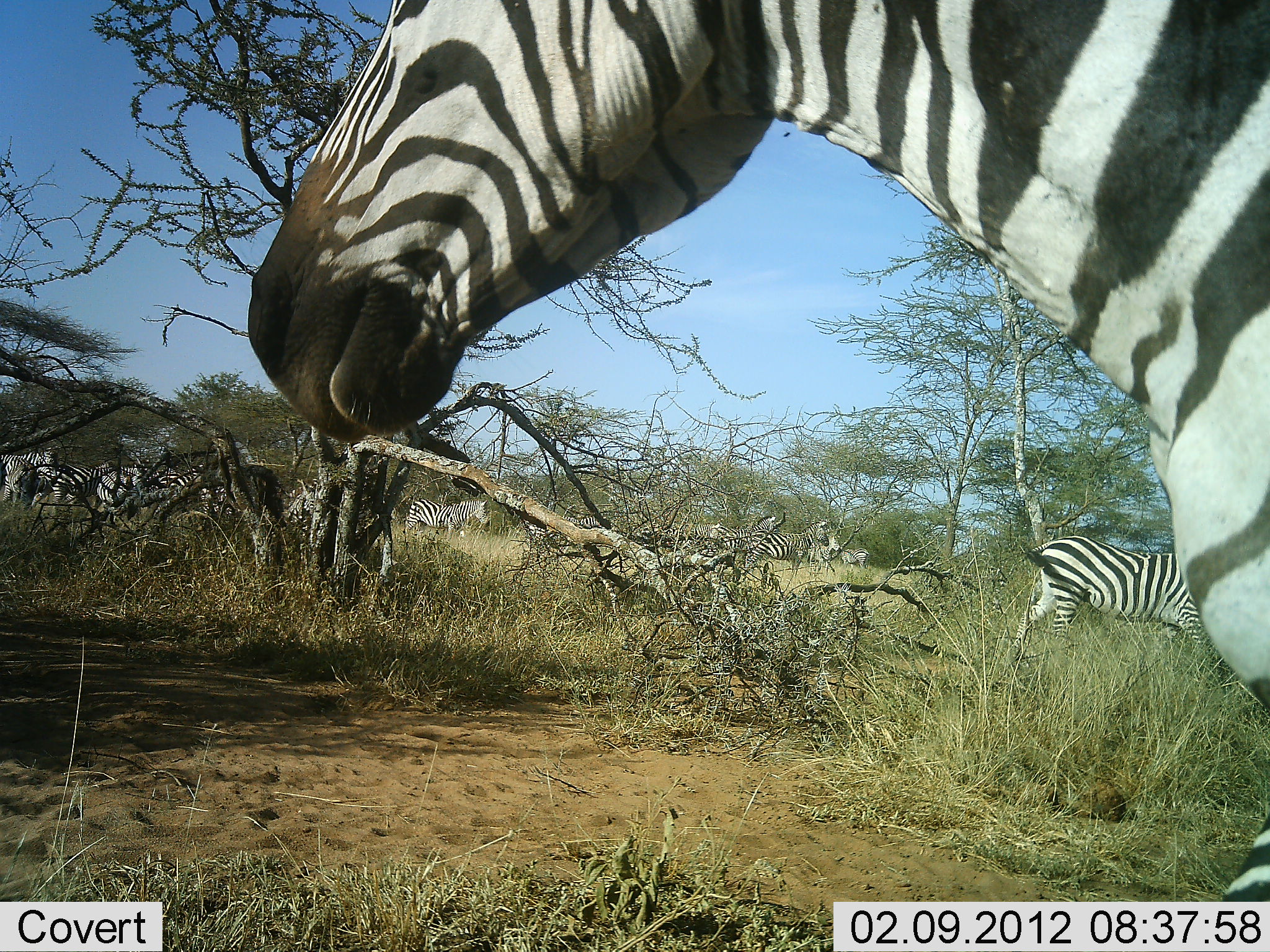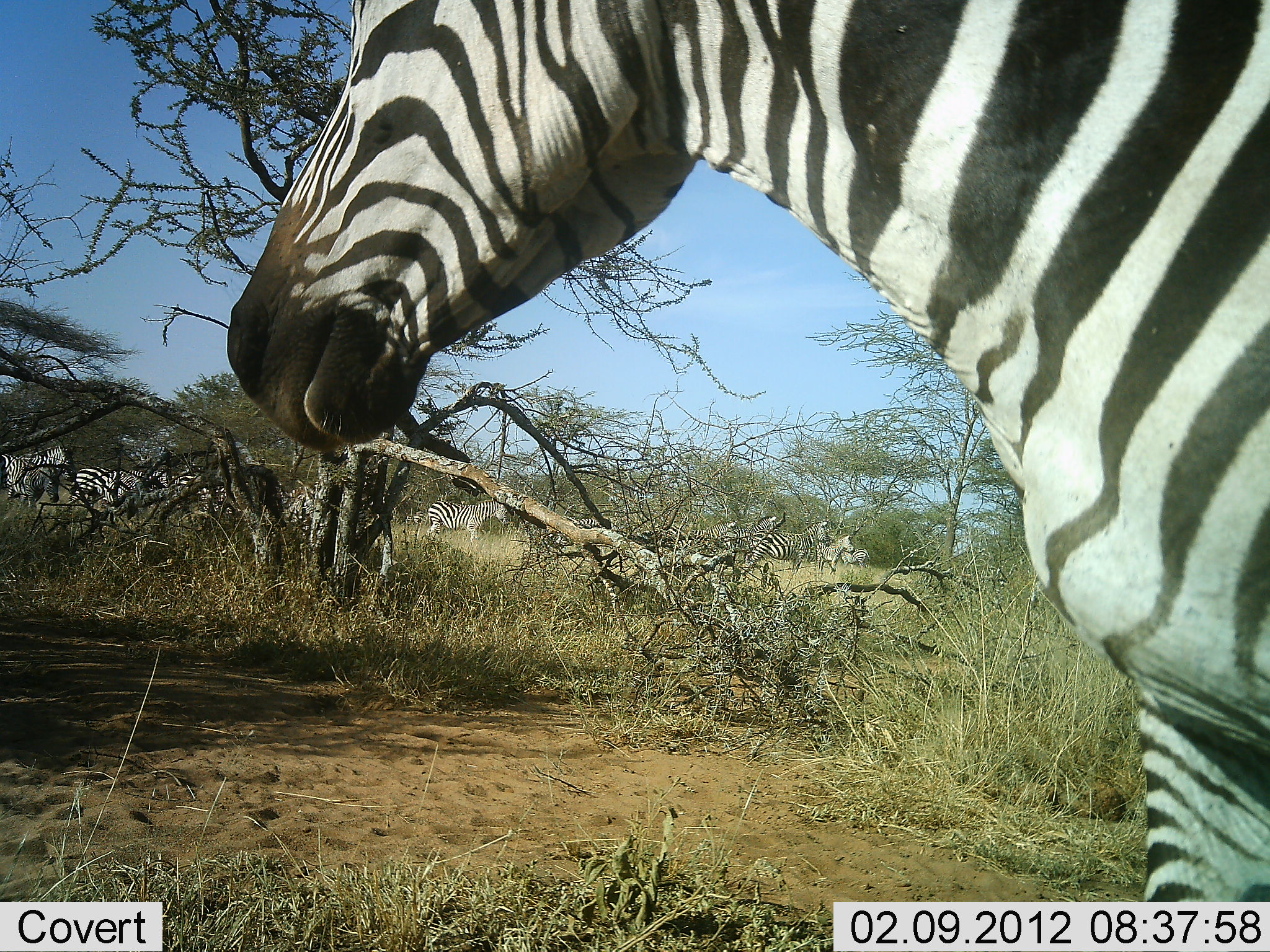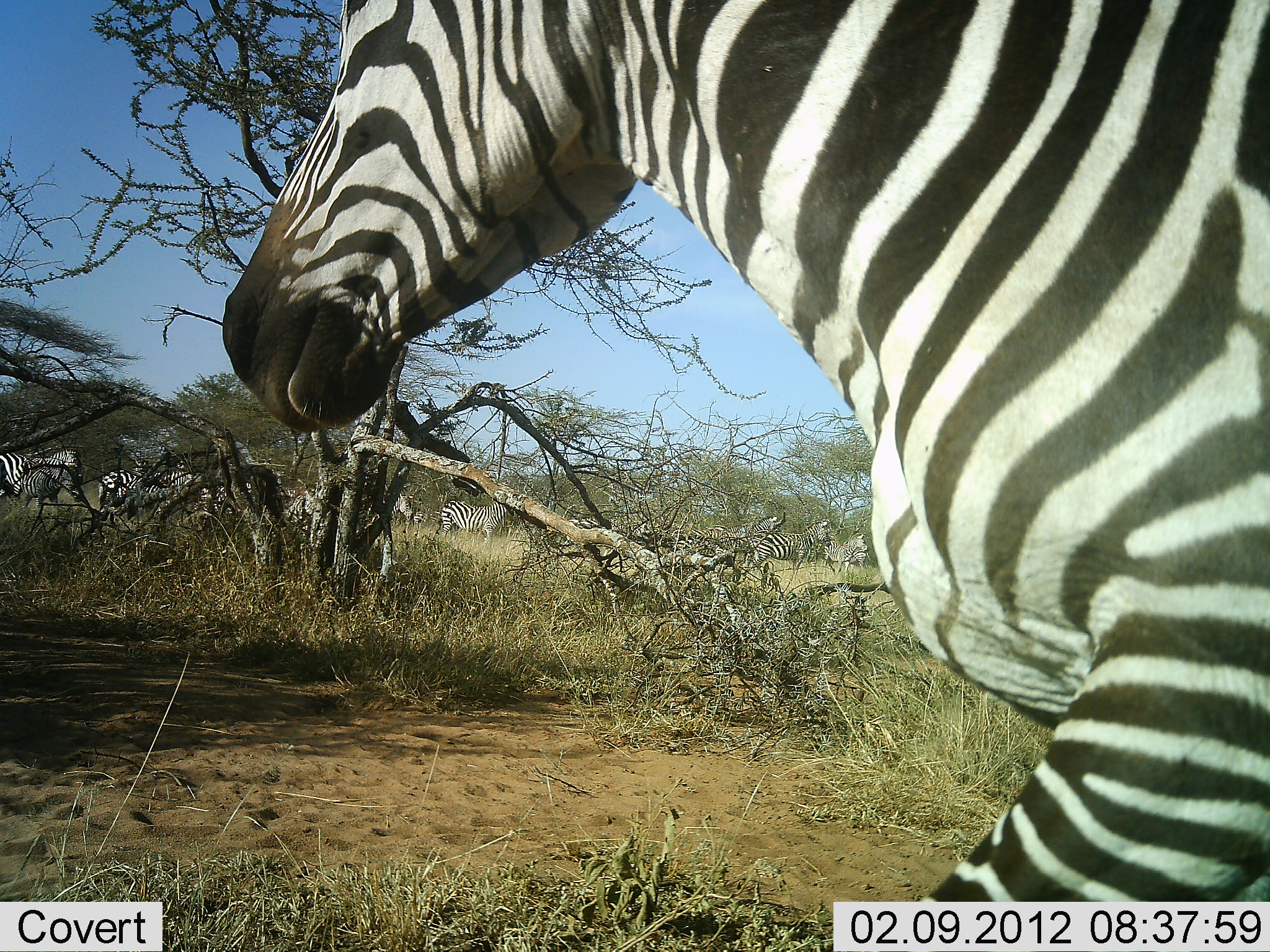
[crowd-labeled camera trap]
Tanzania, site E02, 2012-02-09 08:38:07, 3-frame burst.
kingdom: Animalia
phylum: Chordata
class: Mammalia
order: Perissodactyla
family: Equidae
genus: Equus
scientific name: Equus quagga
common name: plains zebra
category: zebra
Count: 11-50.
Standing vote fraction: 57%.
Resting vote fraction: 9%.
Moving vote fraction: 78%.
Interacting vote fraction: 4%.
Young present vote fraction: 0%.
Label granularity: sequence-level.